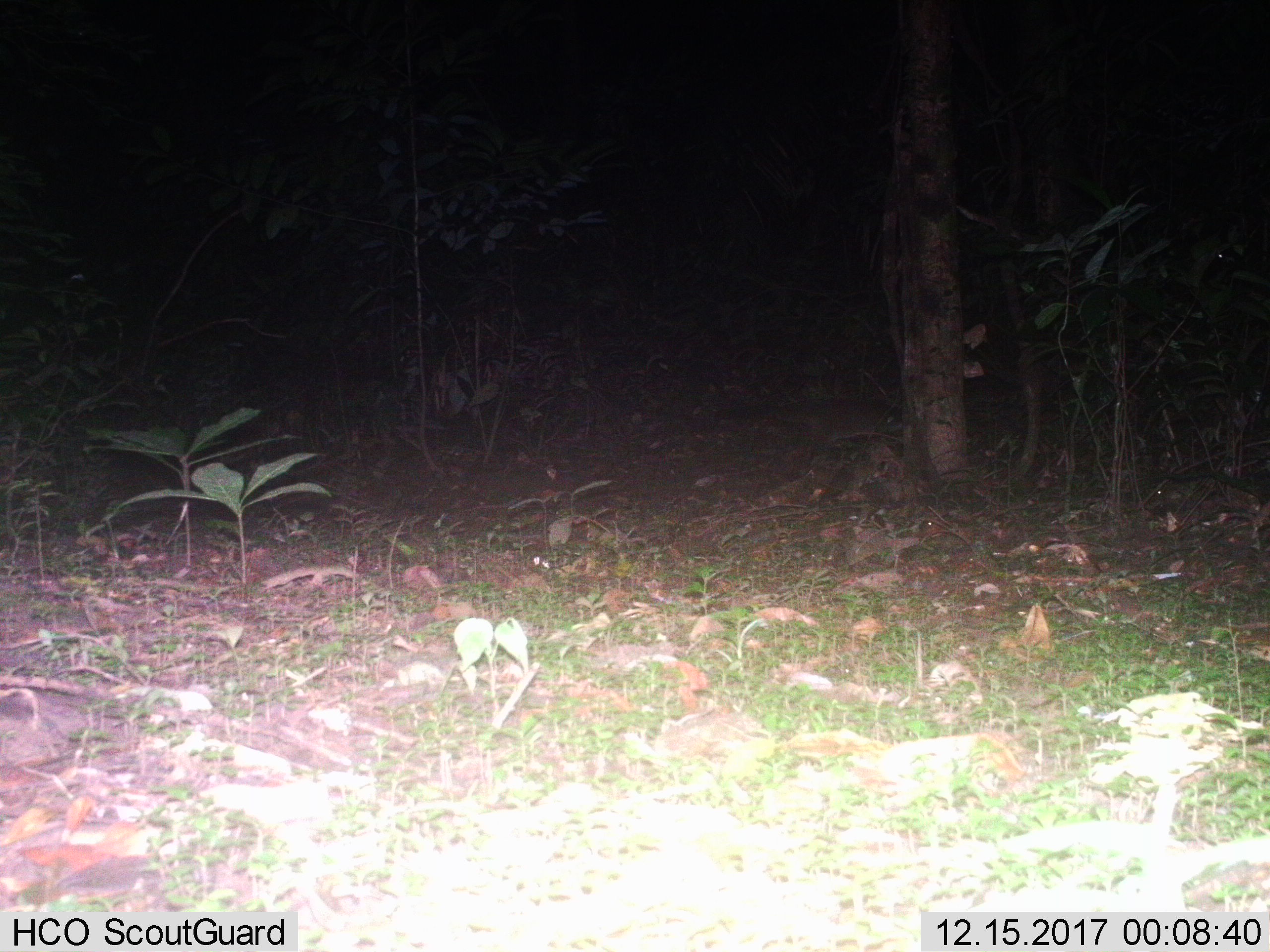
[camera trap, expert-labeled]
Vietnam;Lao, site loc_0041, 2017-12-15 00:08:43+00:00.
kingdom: Animalia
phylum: Chordata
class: Mammalia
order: Carnivora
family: Viverridae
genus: Paguma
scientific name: Paguma larvata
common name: masked palm civet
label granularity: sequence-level